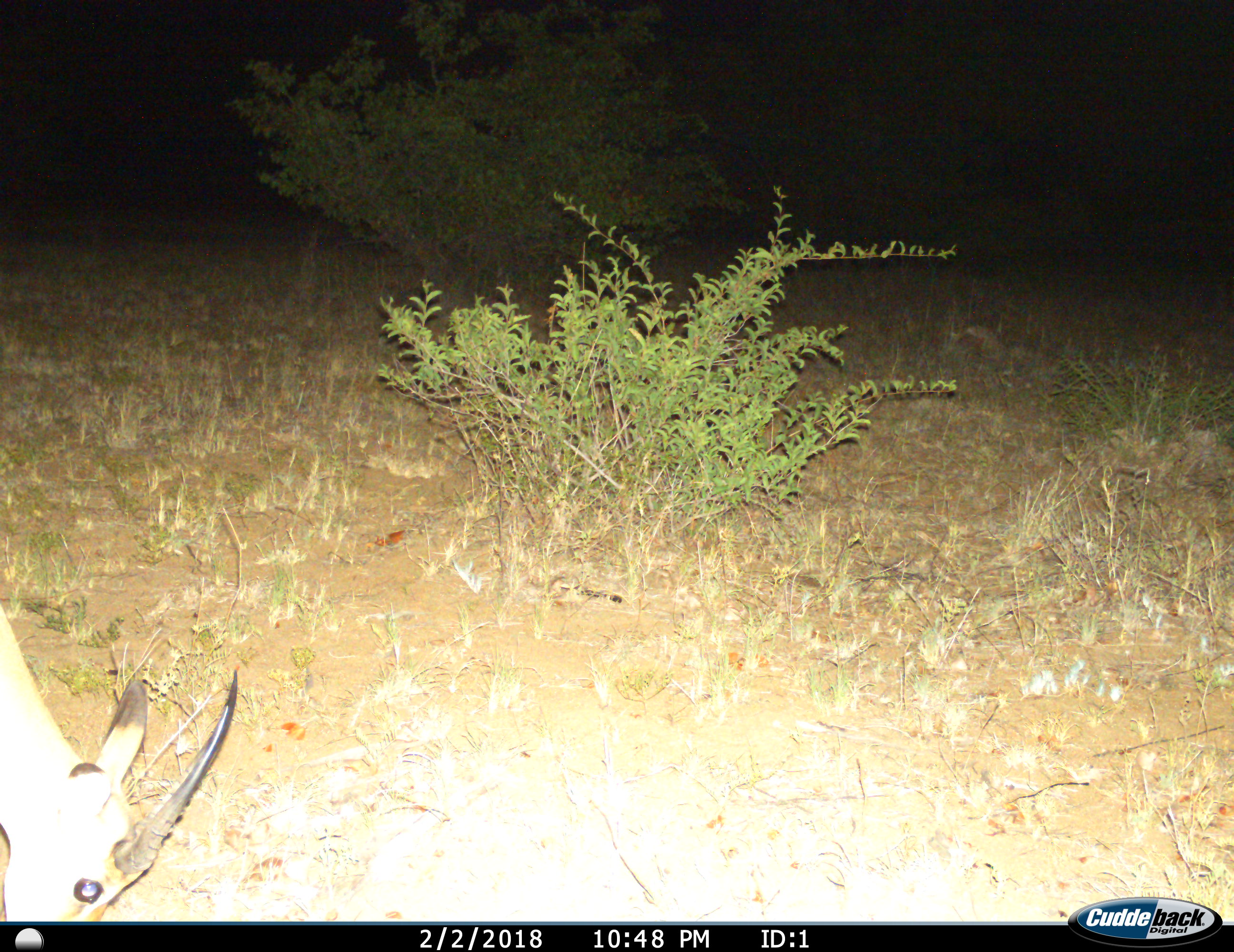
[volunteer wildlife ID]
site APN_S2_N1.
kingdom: Animalia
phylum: Chordata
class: Mammalia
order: Artiodactyla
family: Bovidae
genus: Aepyceros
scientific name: Aepyceros melampus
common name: impala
Impala (Aepyceros melampus), count 1. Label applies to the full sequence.